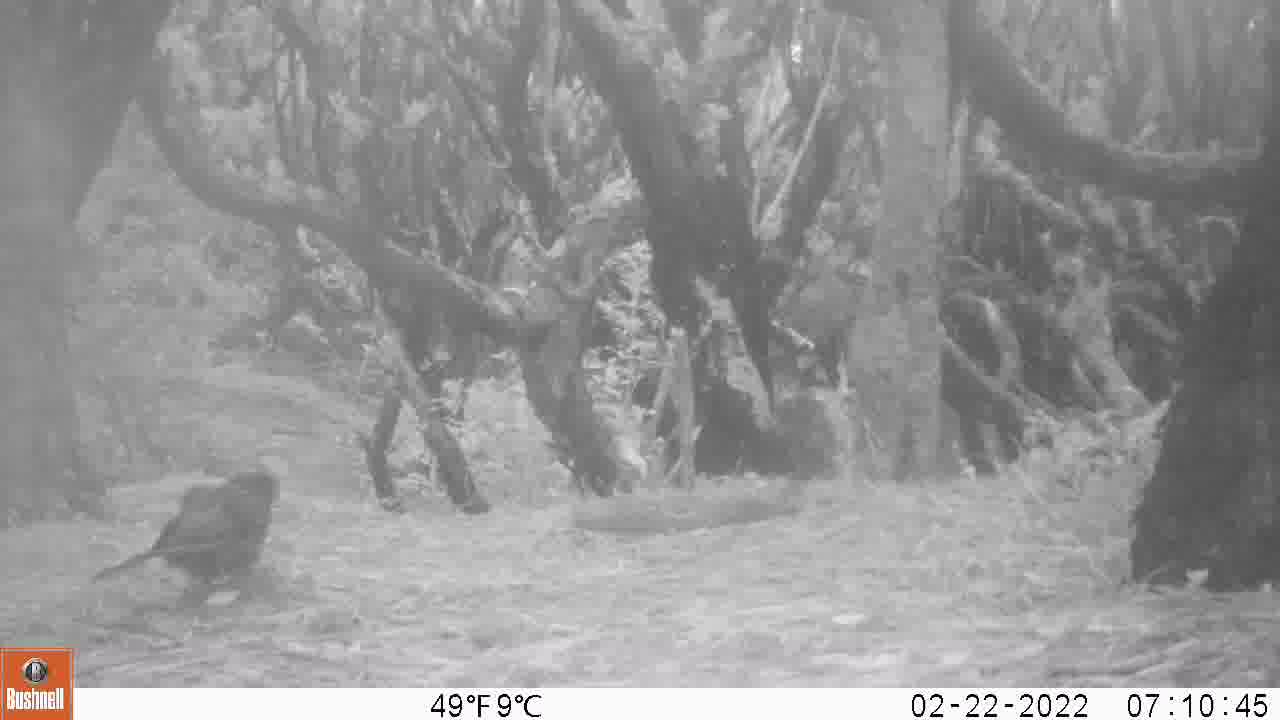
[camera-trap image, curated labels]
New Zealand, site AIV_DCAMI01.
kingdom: Animalia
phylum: Chordata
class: Aves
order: Passeriformes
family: Turdidae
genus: Turdus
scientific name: Turdus merula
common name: eurasian blackbird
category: blackbird